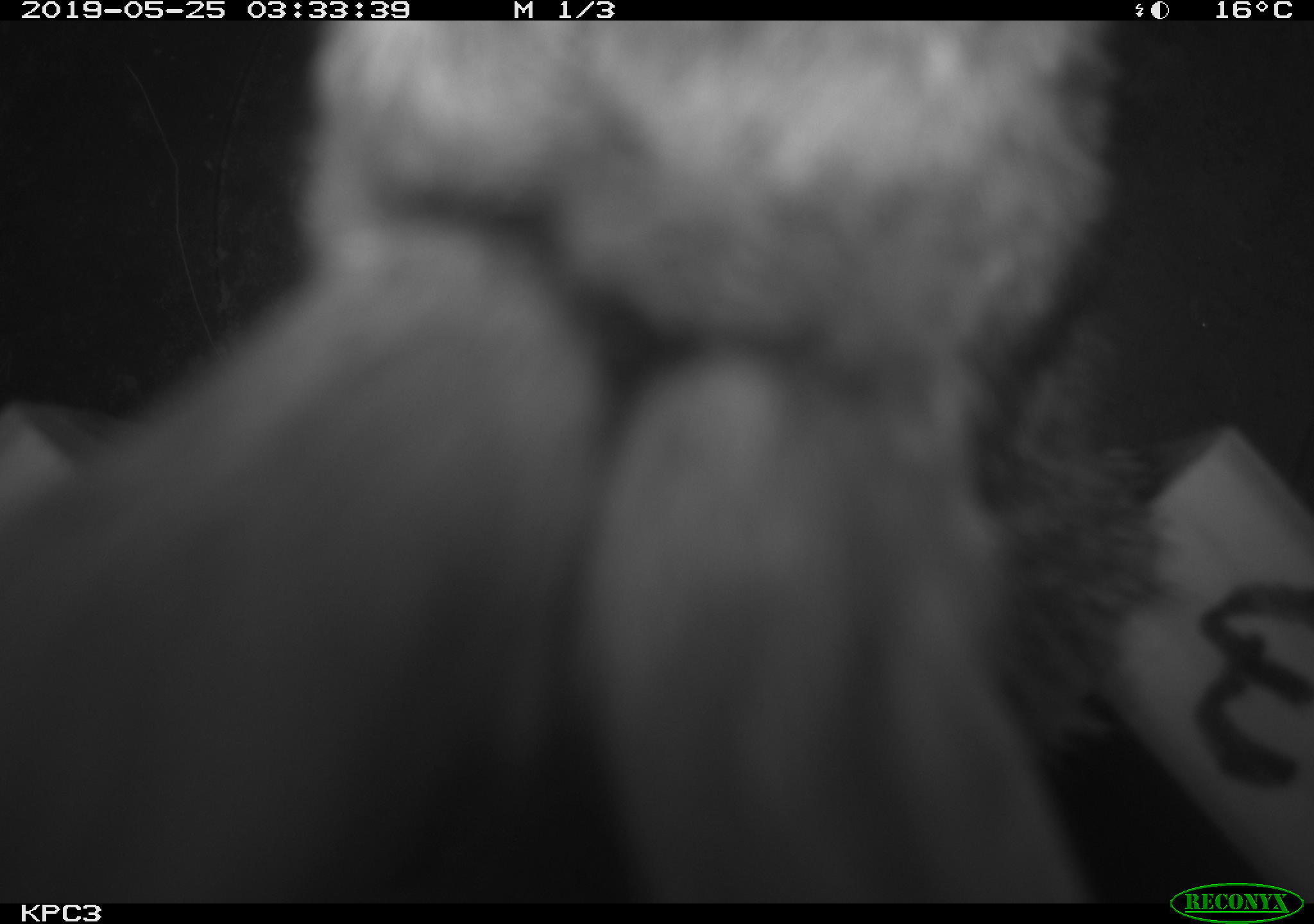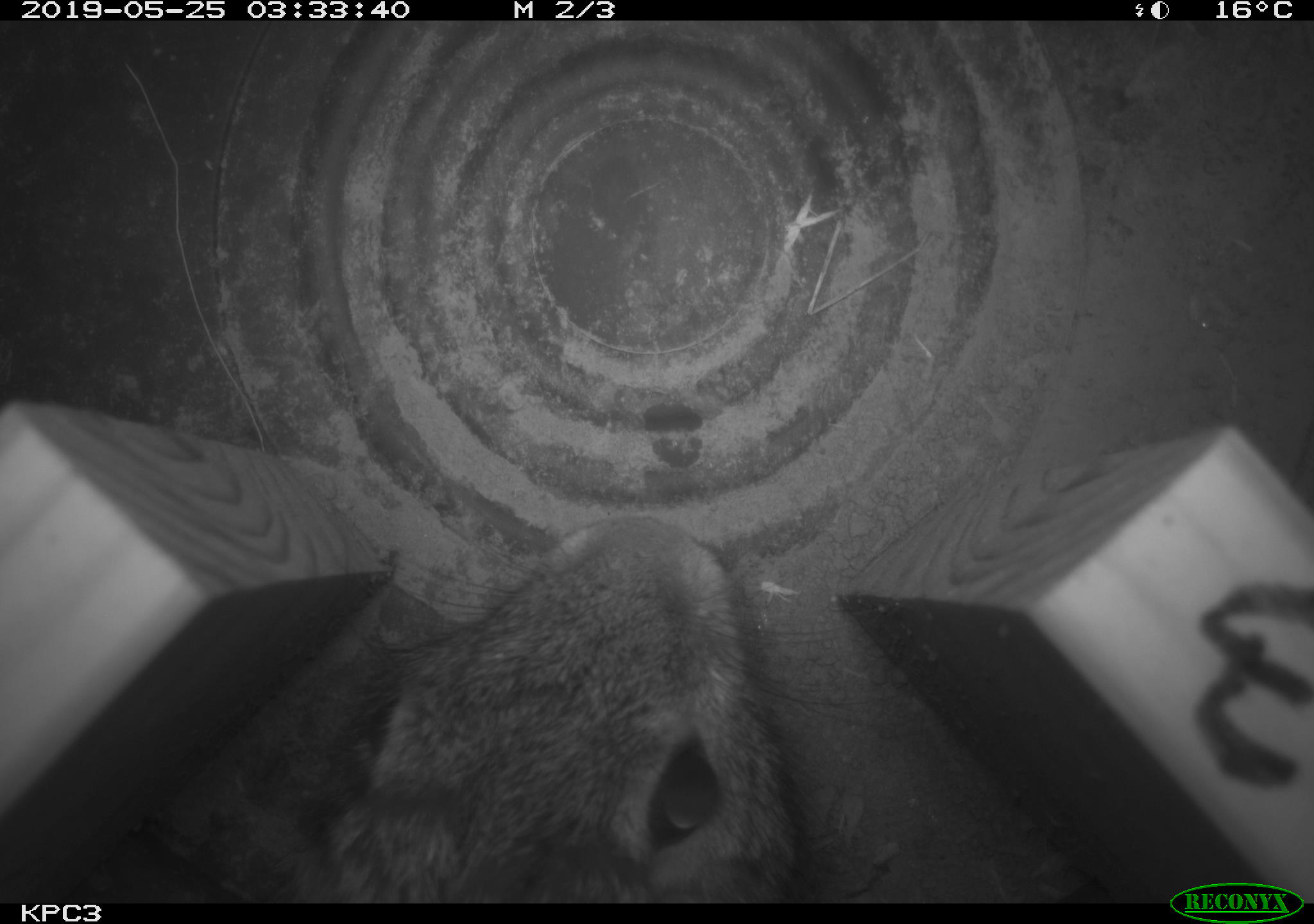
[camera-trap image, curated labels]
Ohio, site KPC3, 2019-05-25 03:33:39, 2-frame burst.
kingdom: Animalia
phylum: Chordata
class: Mammalia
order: Lagomorpha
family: Leporidae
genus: Sylvilagus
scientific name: Sylvilagus floridanus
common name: eastern cottontail